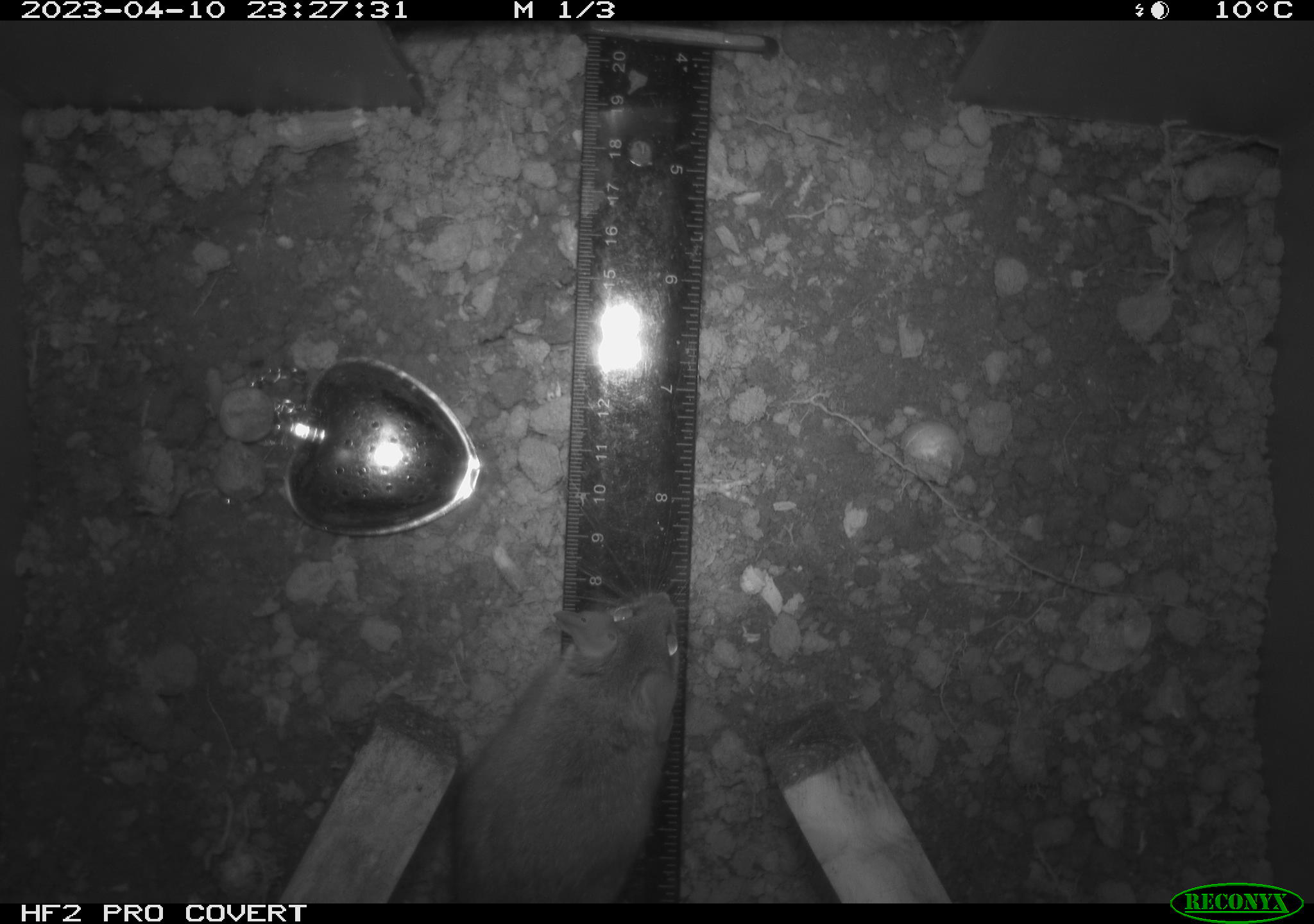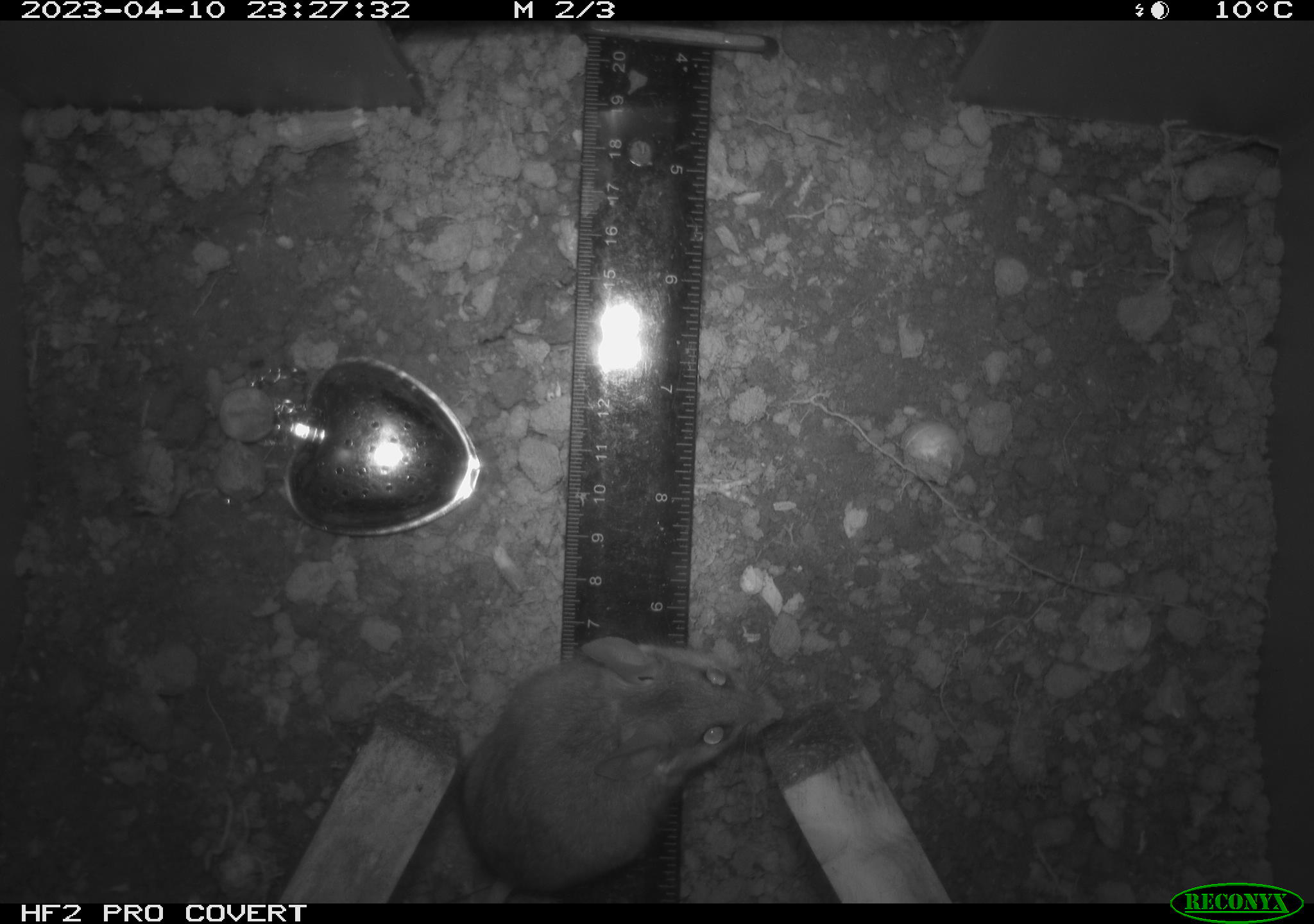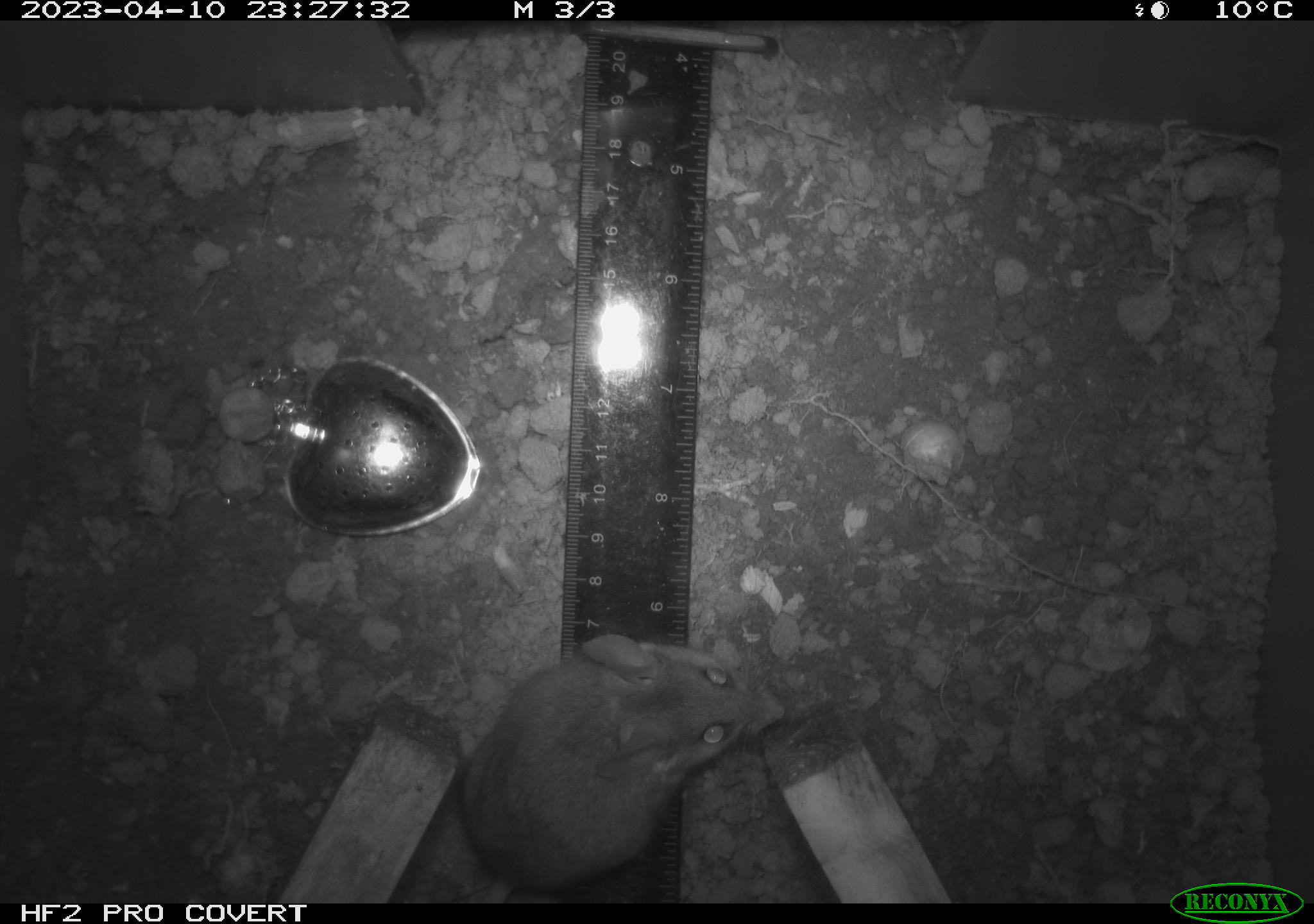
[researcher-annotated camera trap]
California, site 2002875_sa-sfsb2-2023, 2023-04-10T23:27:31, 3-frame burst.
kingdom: Animalia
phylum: Chordata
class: Mammalia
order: Rodentia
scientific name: Rodentia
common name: mouse species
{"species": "mouse species (Rodentia)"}